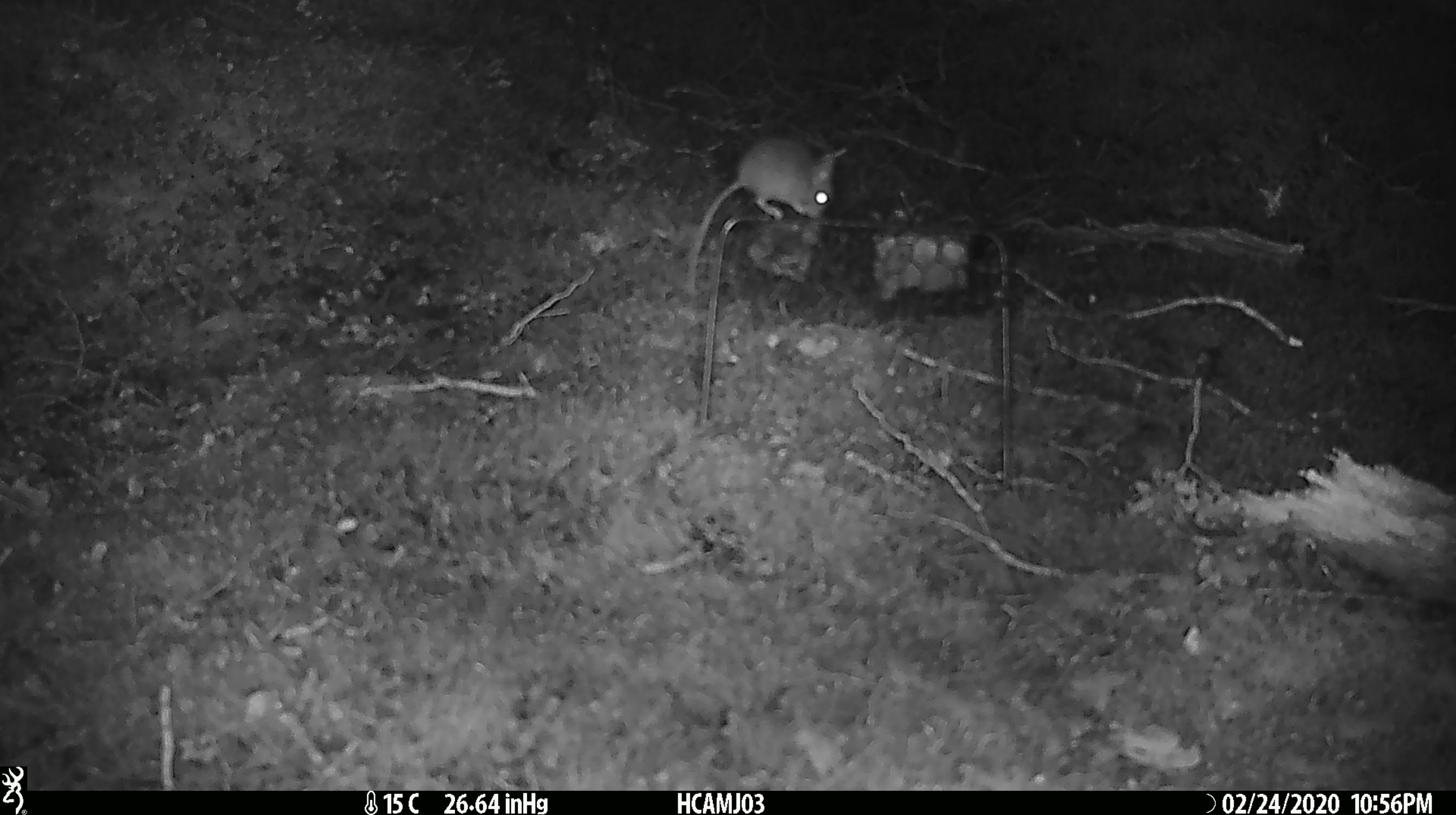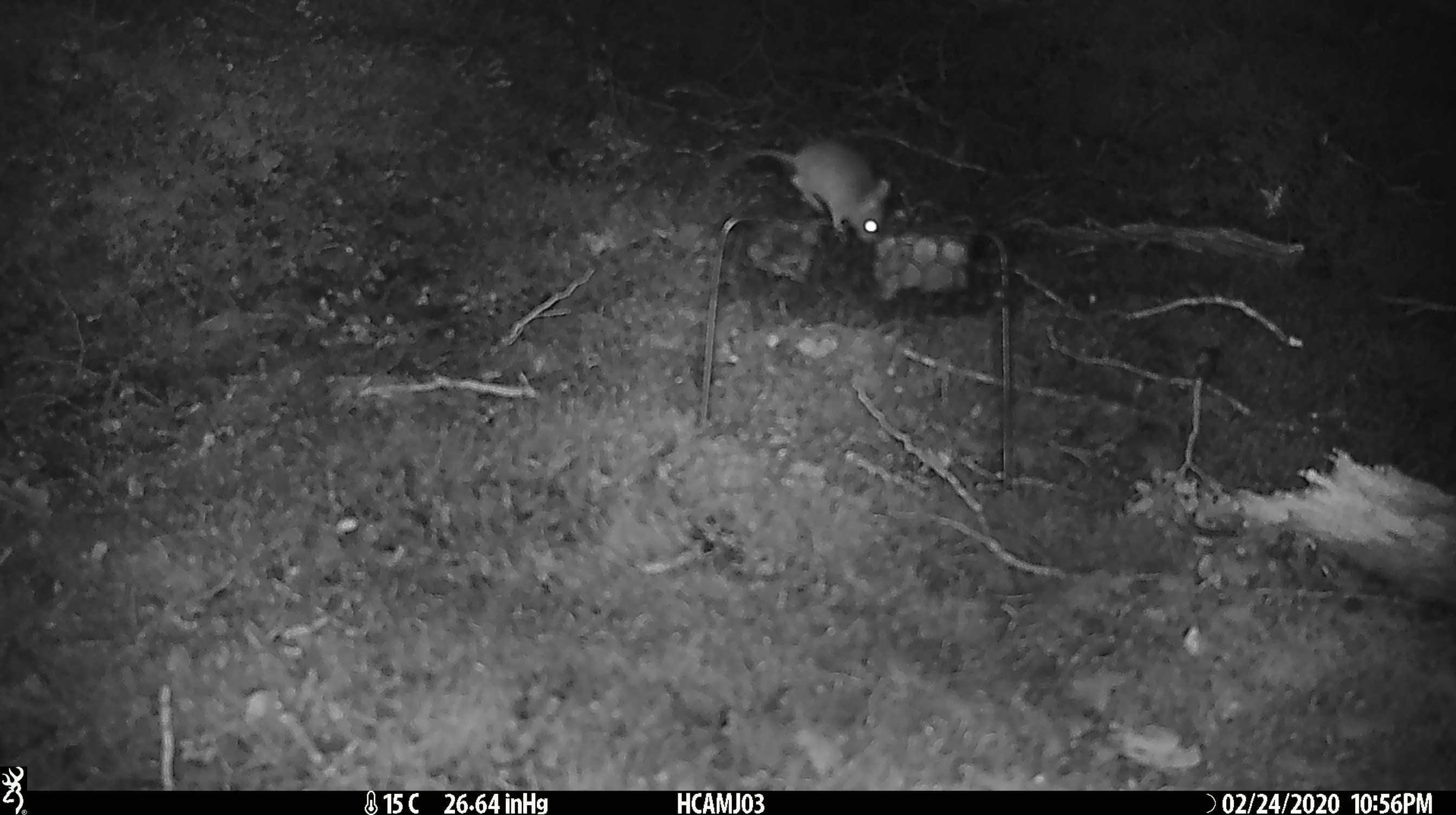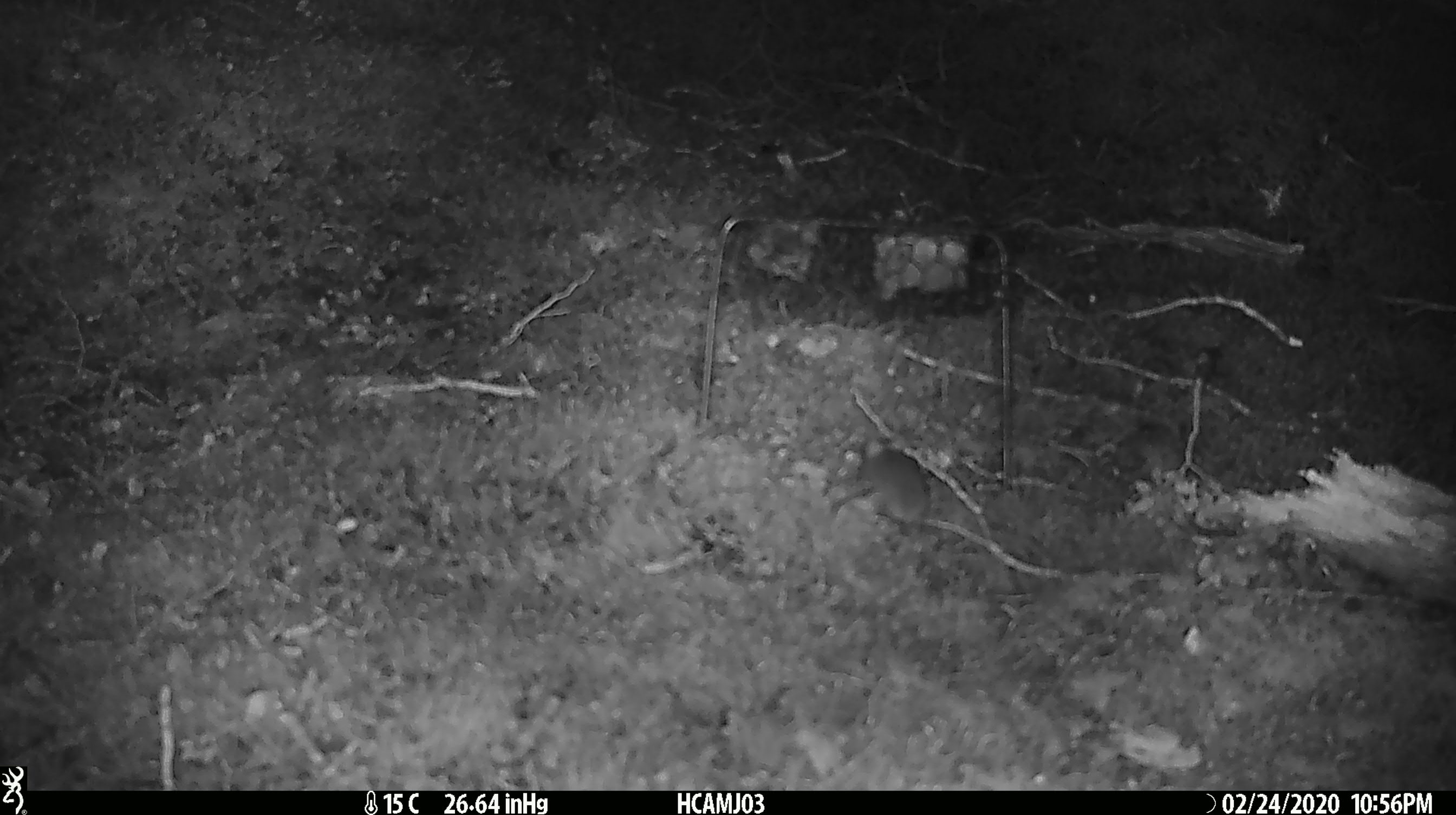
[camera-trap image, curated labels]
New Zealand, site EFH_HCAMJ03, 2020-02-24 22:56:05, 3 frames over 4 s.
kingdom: Animalia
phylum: Chordata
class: Mammalia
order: Rodentia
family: Muridae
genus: Mus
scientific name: Mus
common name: mouse